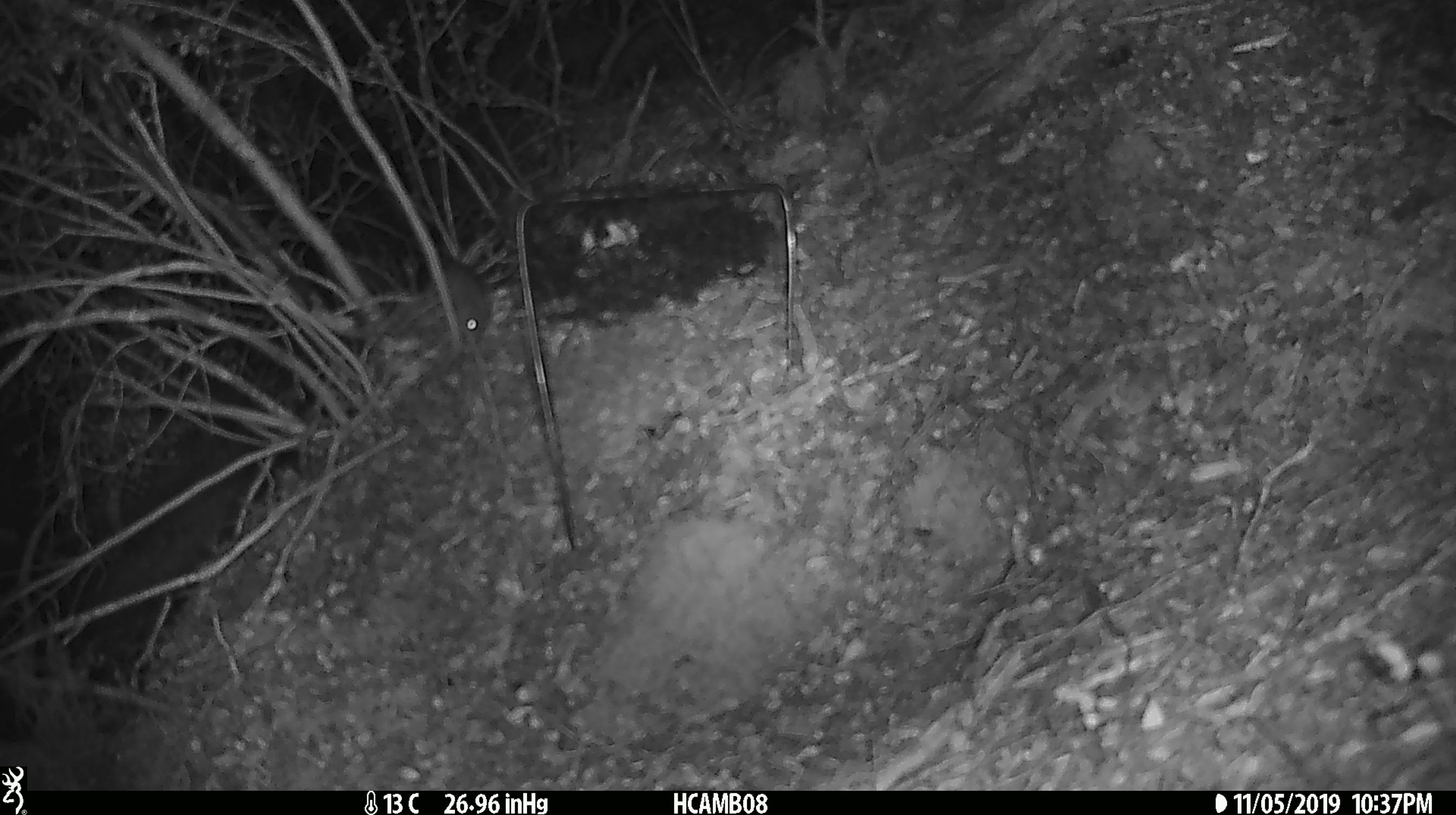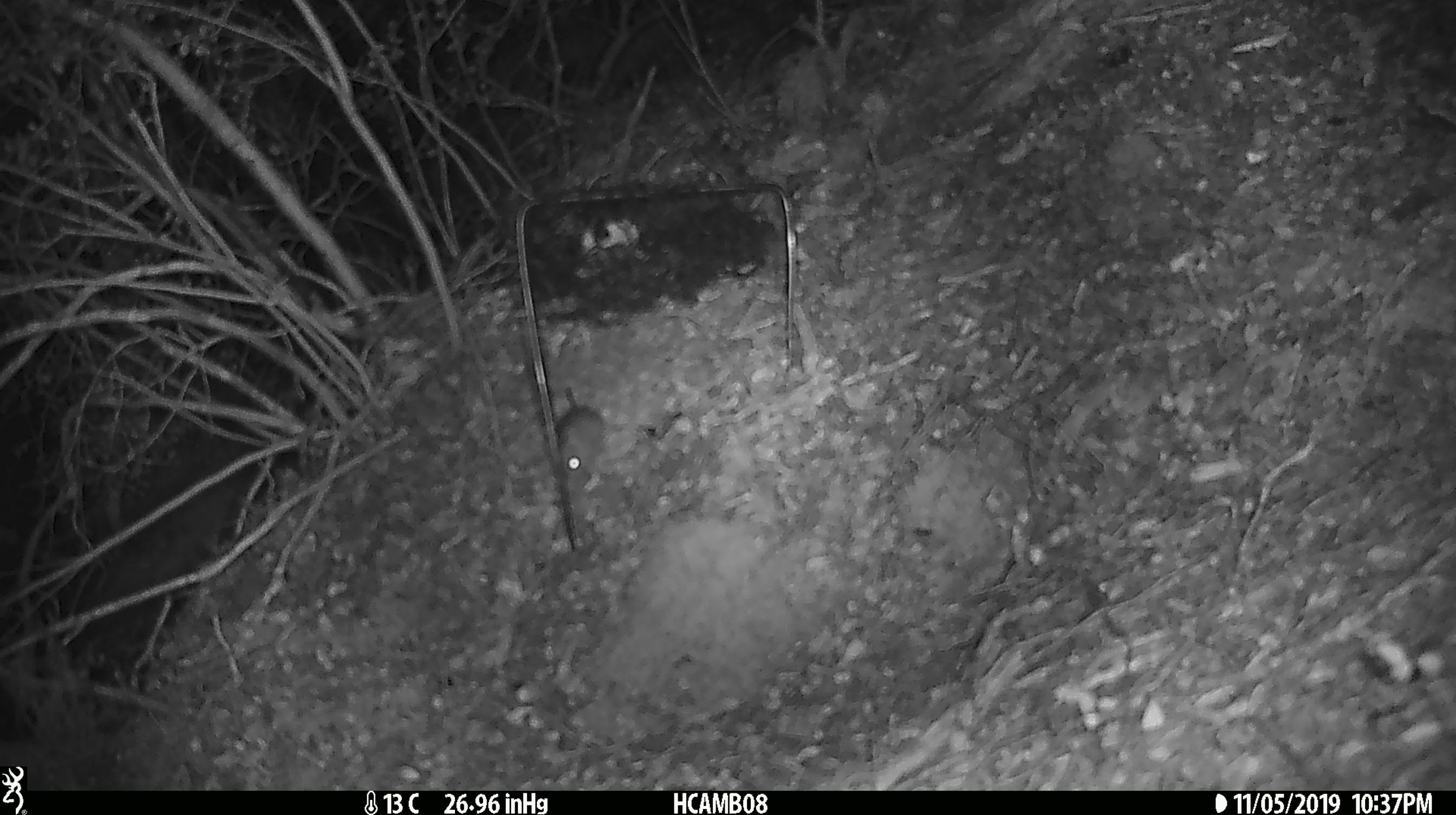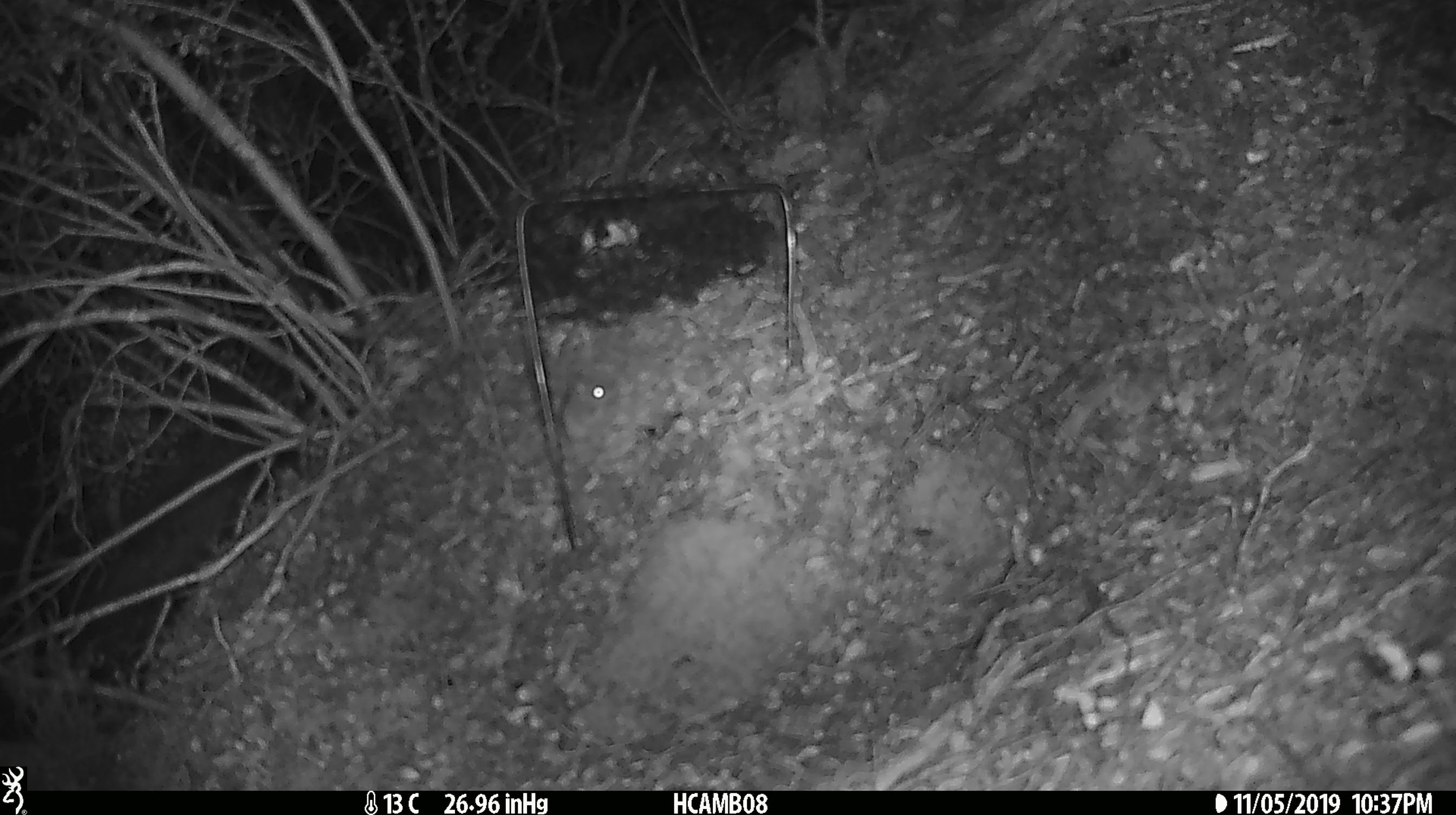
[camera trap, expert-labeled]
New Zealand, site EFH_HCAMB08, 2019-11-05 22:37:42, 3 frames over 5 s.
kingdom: Animalia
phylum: Chordata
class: Mammalia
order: Rodentia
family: Muridae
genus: Mus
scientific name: Mus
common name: mouse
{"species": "mouse (Mus)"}